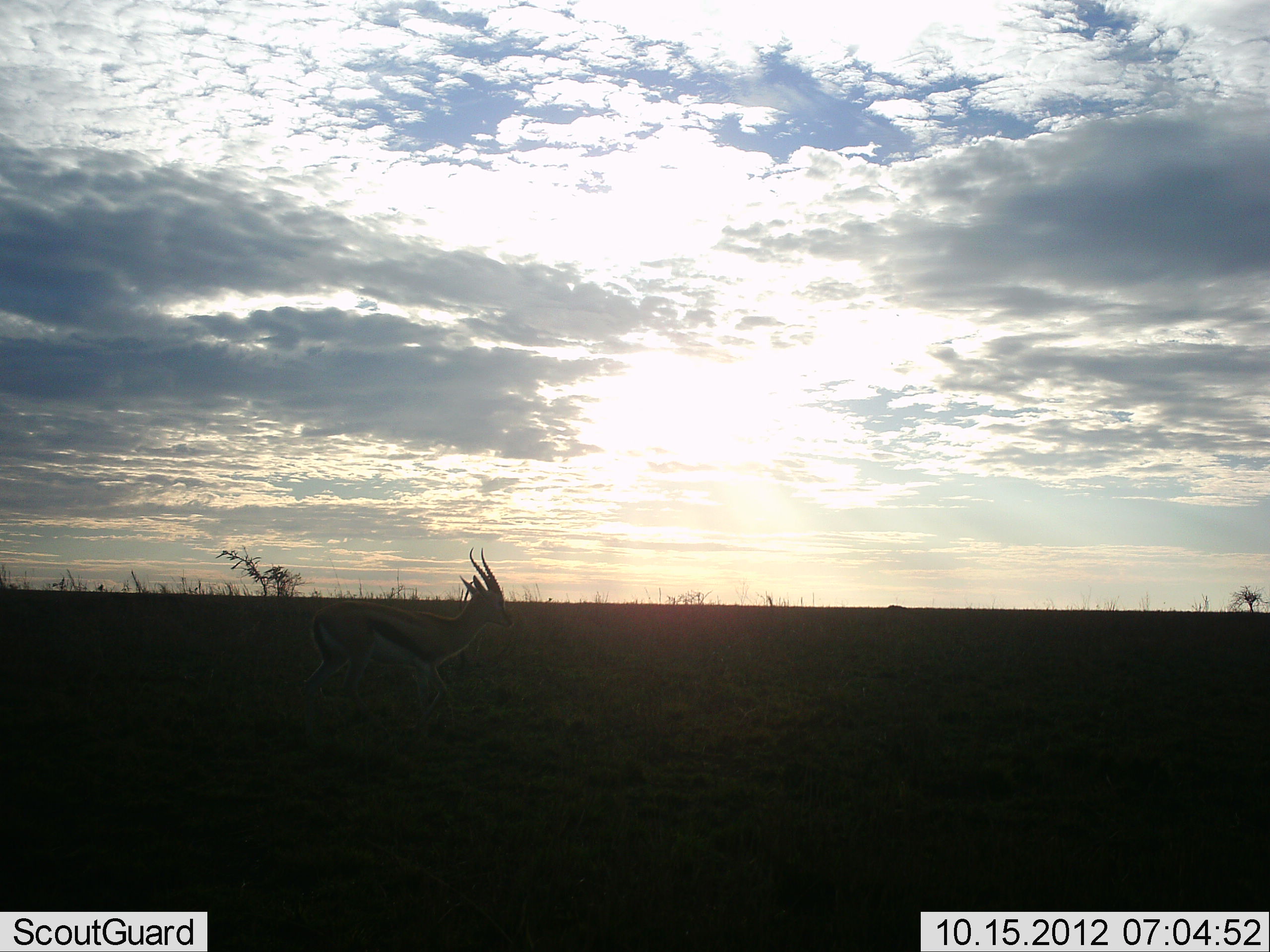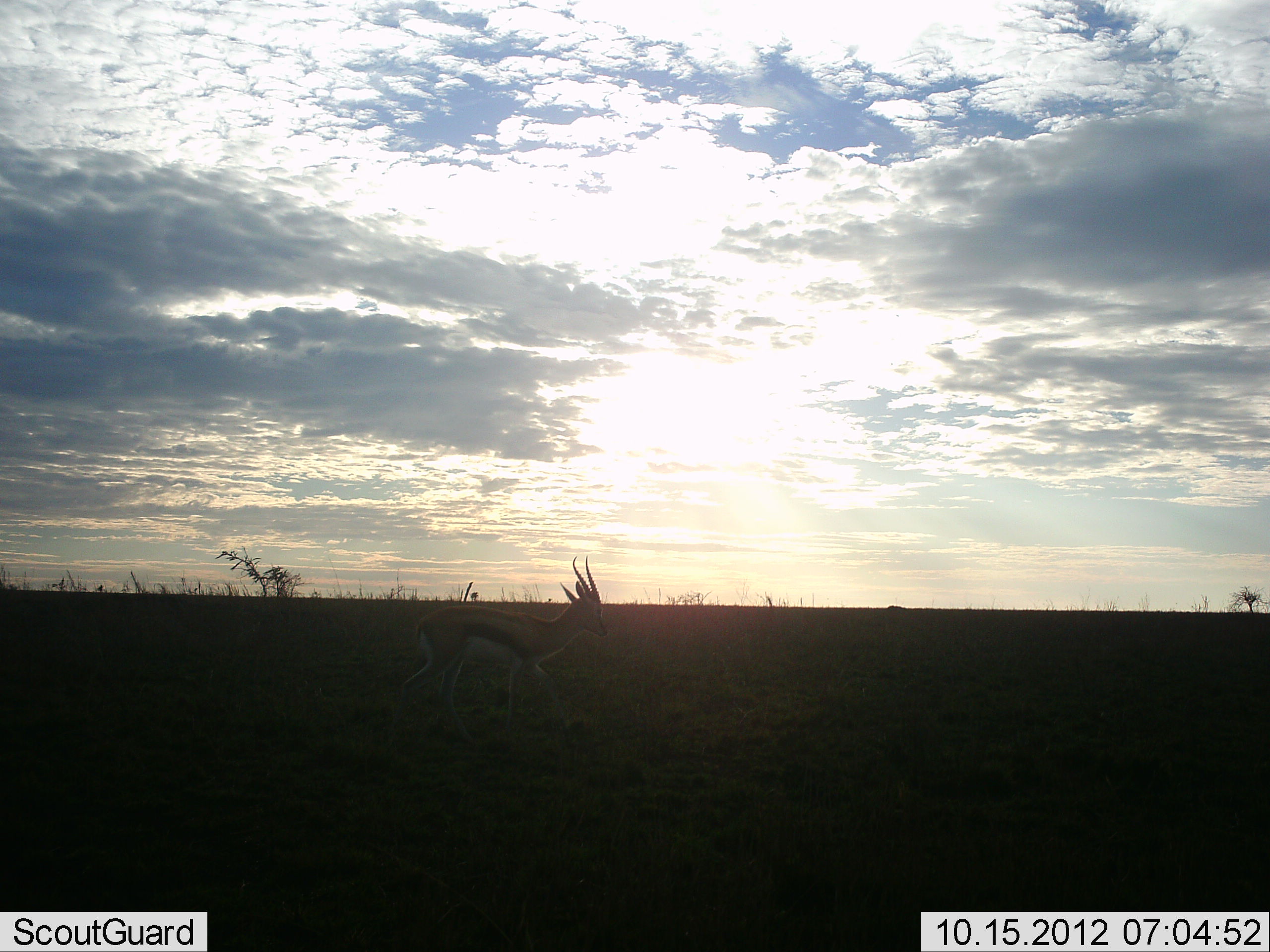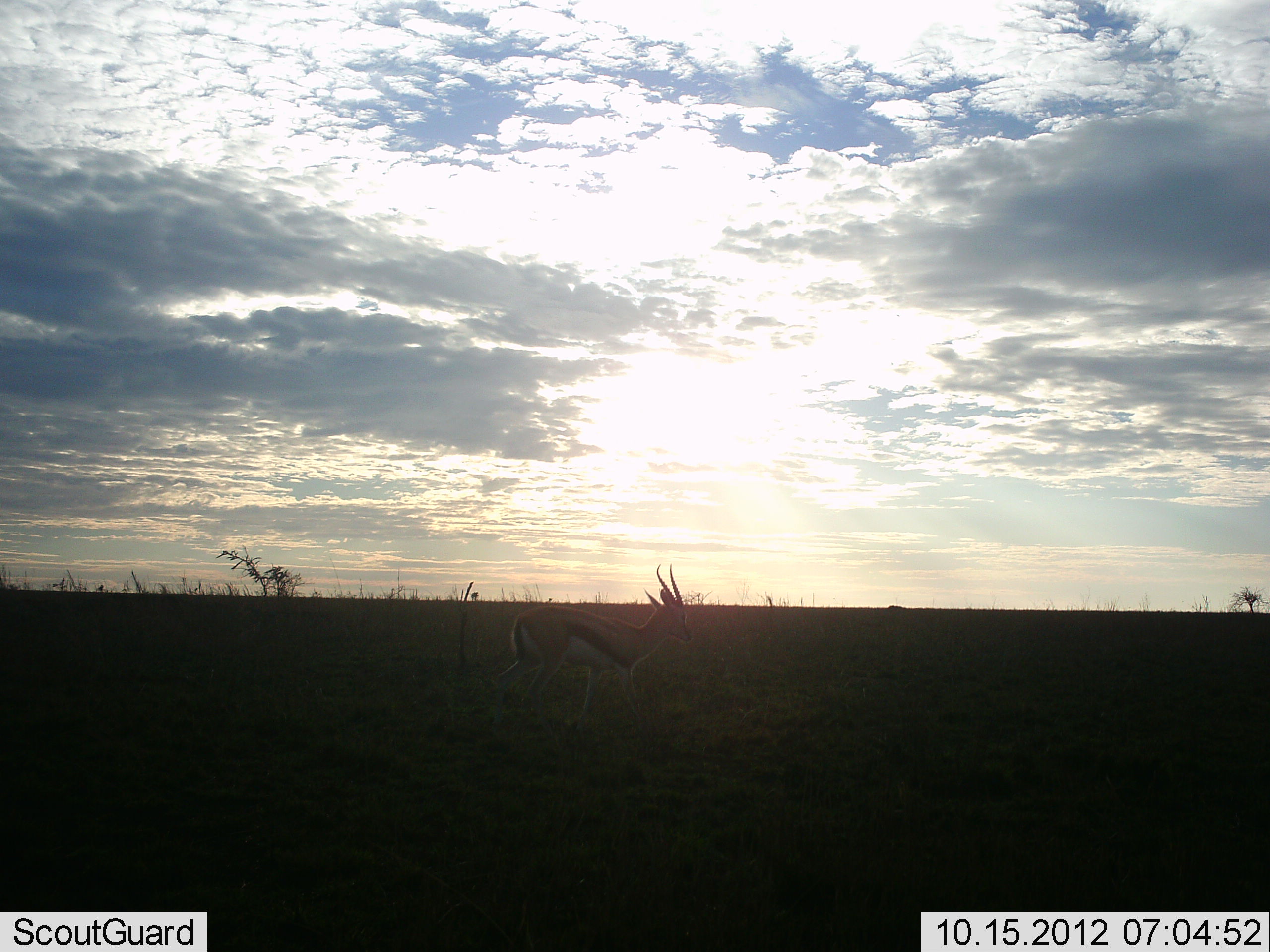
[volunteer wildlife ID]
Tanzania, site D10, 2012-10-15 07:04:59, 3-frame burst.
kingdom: Animalia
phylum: Chordata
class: Mammalia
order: Artiodactyla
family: Bovidae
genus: Eudorcas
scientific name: Eudorcas thomsonii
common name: thomson's gazelle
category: gazellethomsons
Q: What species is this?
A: Gazellethomsons (thomson's gazelle) (Eudorcas thomsonii).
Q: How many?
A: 1.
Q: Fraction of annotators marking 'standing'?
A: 0%.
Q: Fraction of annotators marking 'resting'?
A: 0%.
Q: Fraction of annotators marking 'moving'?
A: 100%.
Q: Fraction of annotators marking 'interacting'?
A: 0%.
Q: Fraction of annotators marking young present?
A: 0%.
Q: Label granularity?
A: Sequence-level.